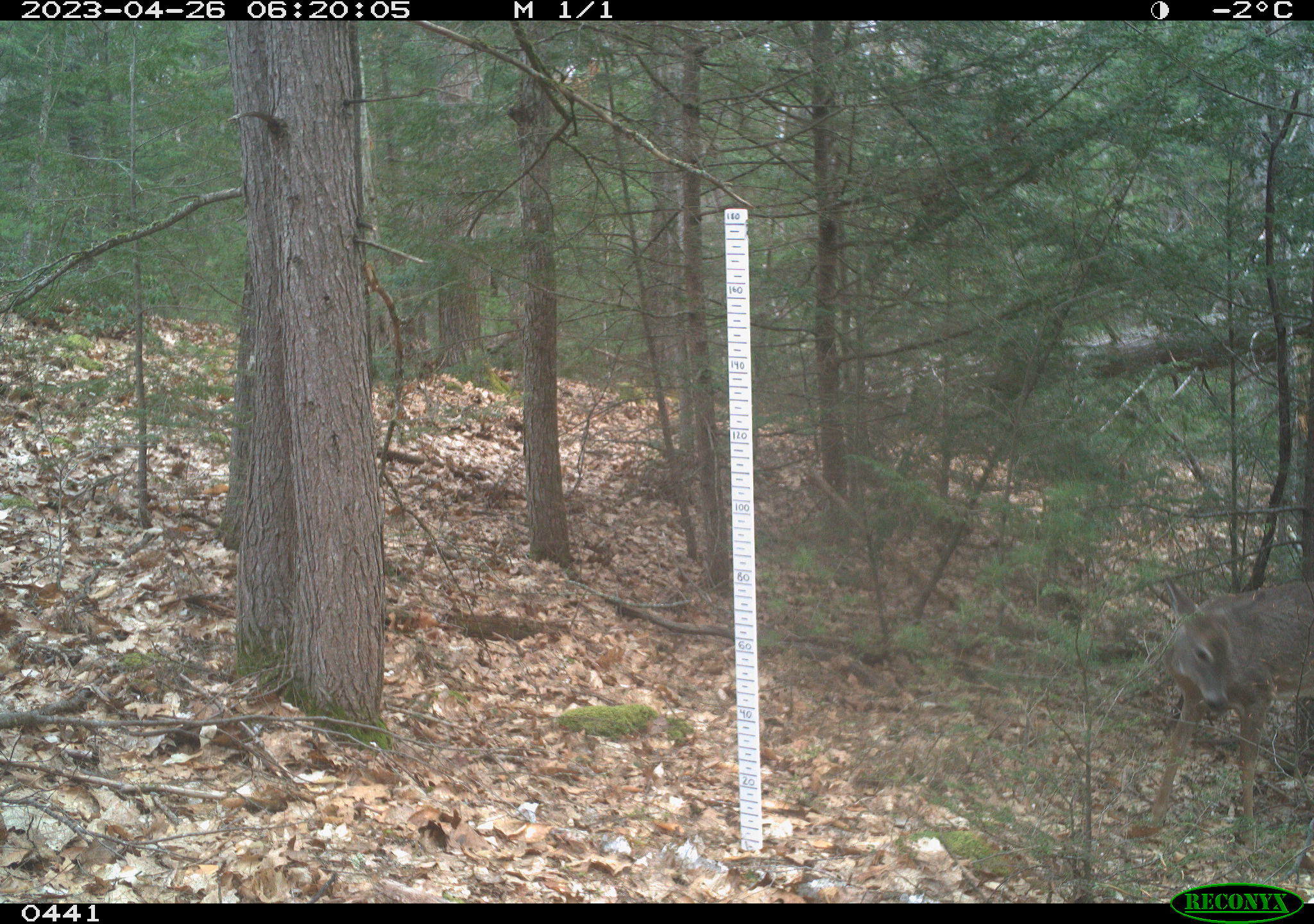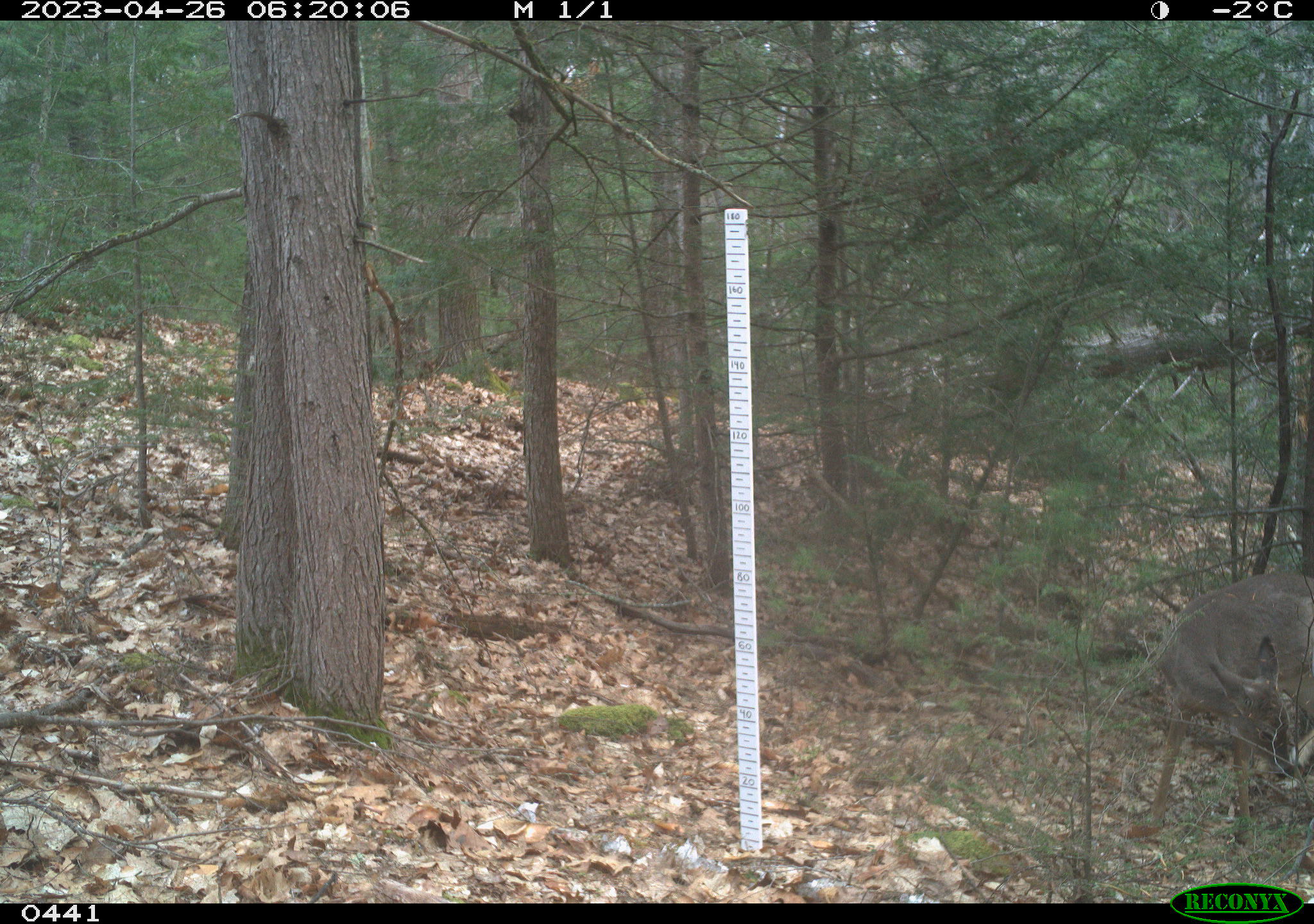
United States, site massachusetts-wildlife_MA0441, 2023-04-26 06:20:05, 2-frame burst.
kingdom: Animalia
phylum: Chordata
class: Mammalia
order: Artiodactyla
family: Cervidae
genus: Odocoileus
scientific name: Odocoileus virginianus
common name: white-tailed deer